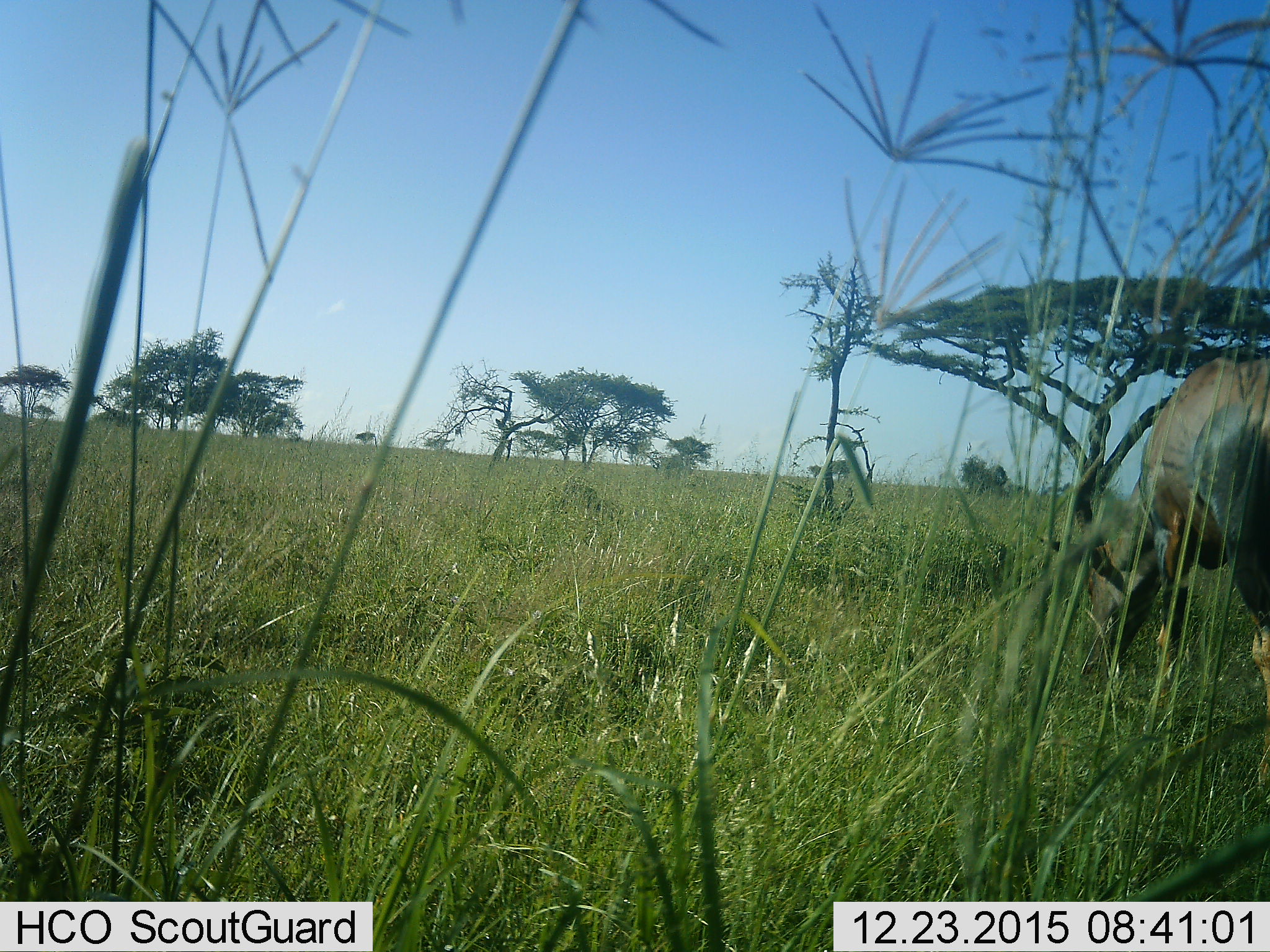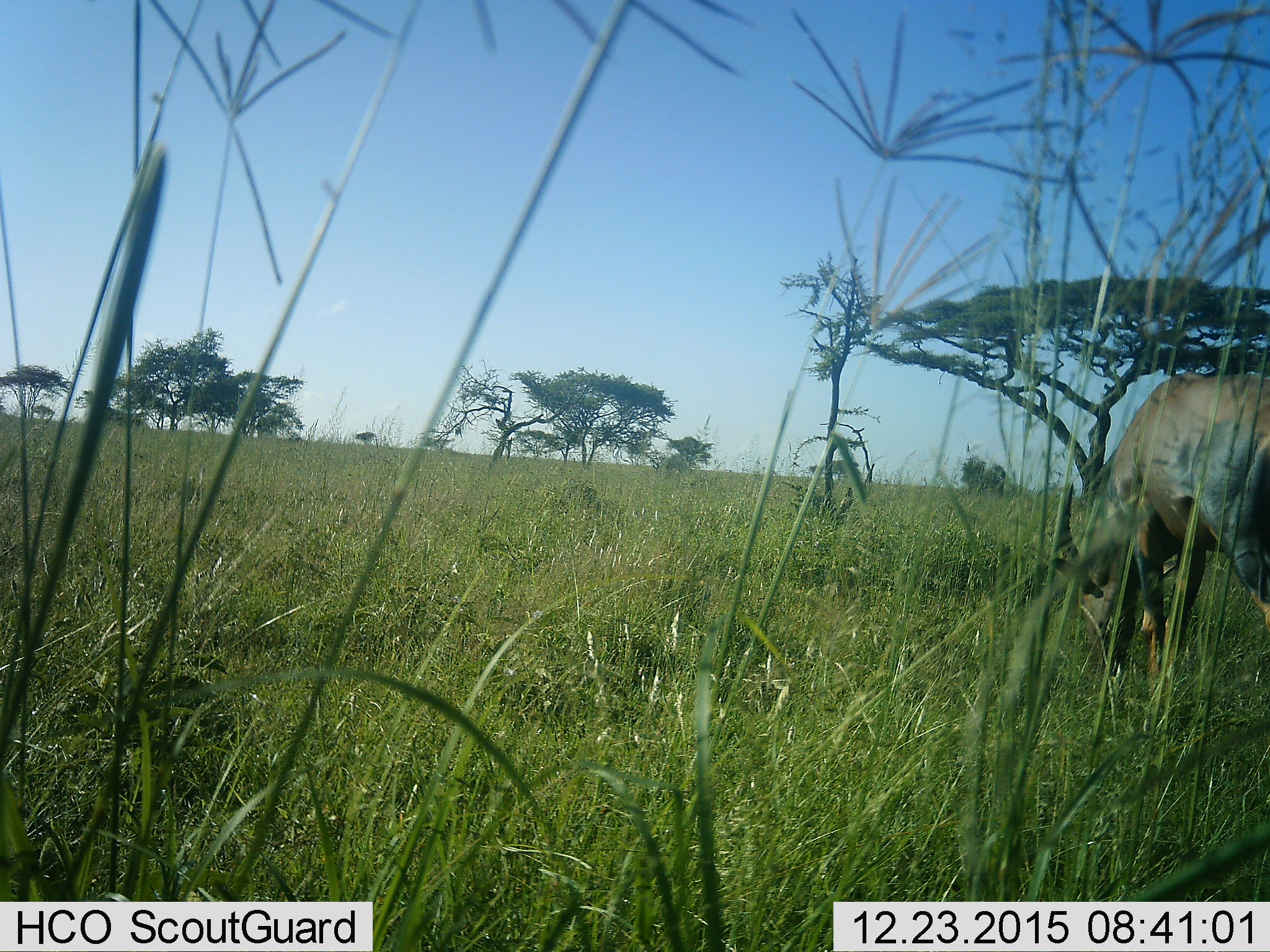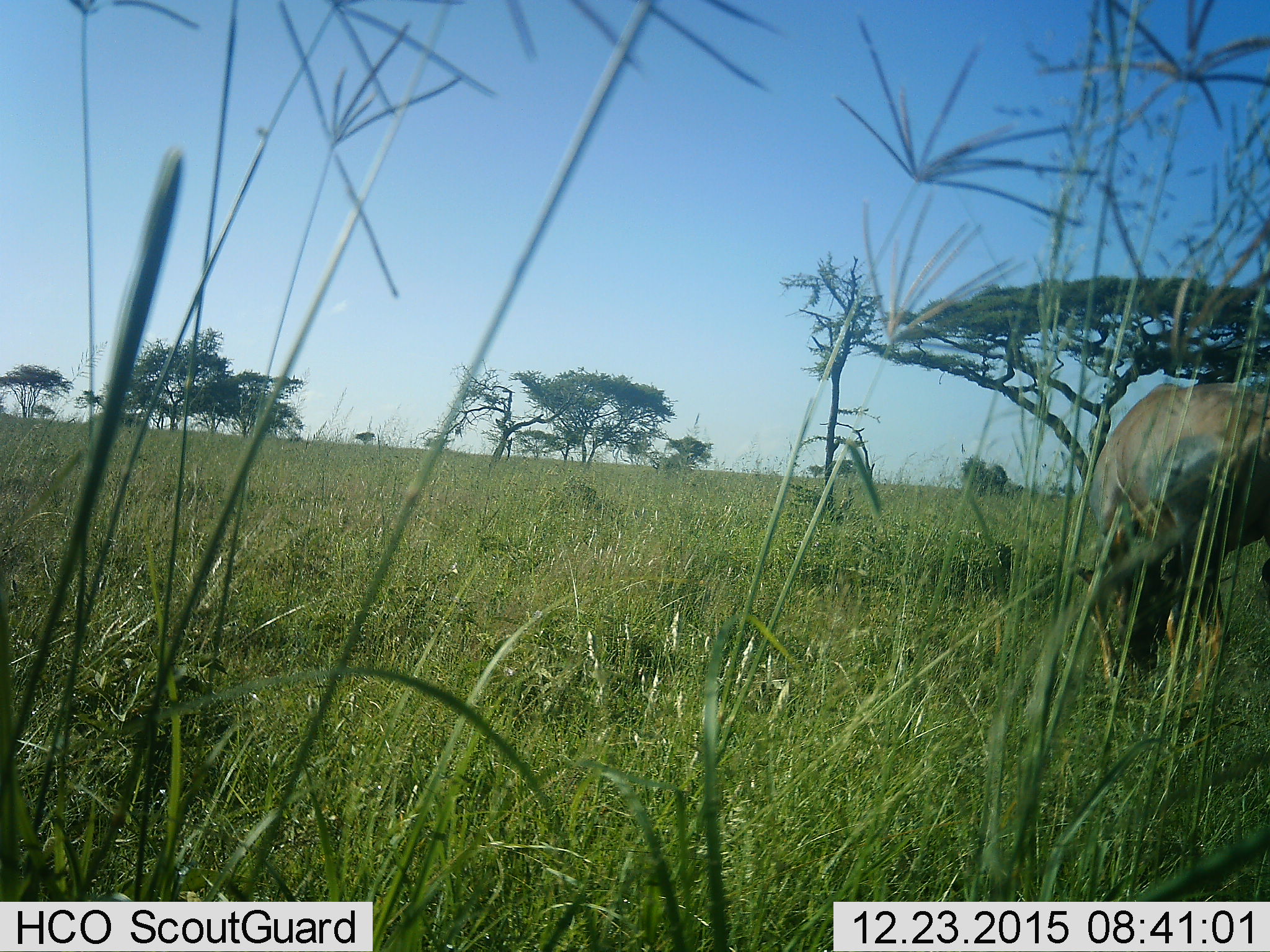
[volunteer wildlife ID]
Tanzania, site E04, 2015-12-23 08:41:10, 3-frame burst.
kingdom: Animalia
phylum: Chordata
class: Mammalia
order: Artiodactyla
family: Bovidae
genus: Damaliscus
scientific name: Damaliscus lunatus jimela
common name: topi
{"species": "topi (Damaliscus lunatus jimela)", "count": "1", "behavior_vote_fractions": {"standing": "22%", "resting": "0%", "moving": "11%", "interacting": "0%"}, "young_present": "0%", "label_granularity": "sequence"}